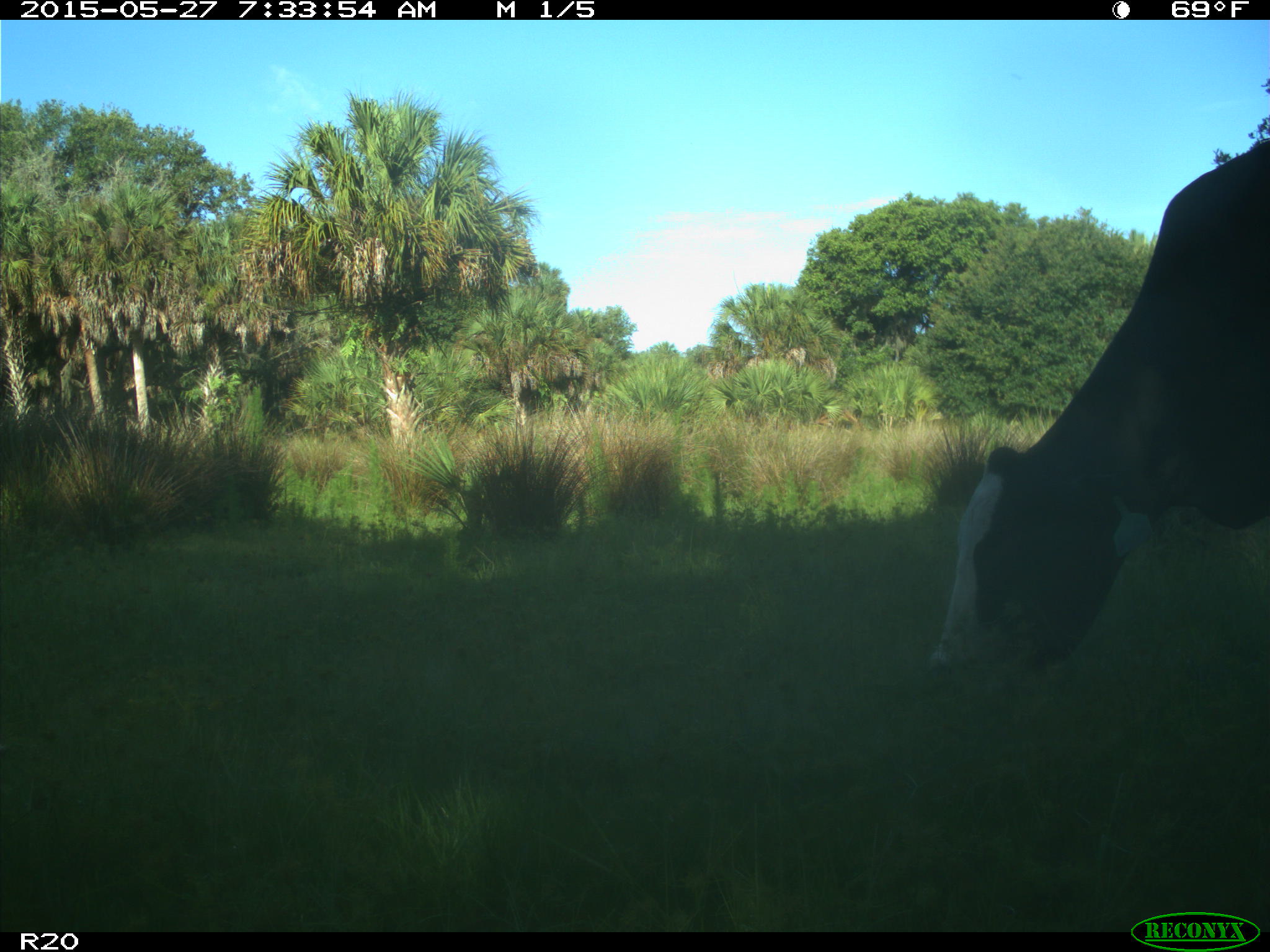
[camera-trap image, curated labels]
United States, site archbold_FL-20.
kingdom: Animalia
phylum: Chordata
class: Mammalia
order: Artiodactyla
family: Bovidae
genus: Bos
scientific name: Bos taurus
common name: domestic cow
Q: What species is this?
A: Bos taurus (domestic cow).